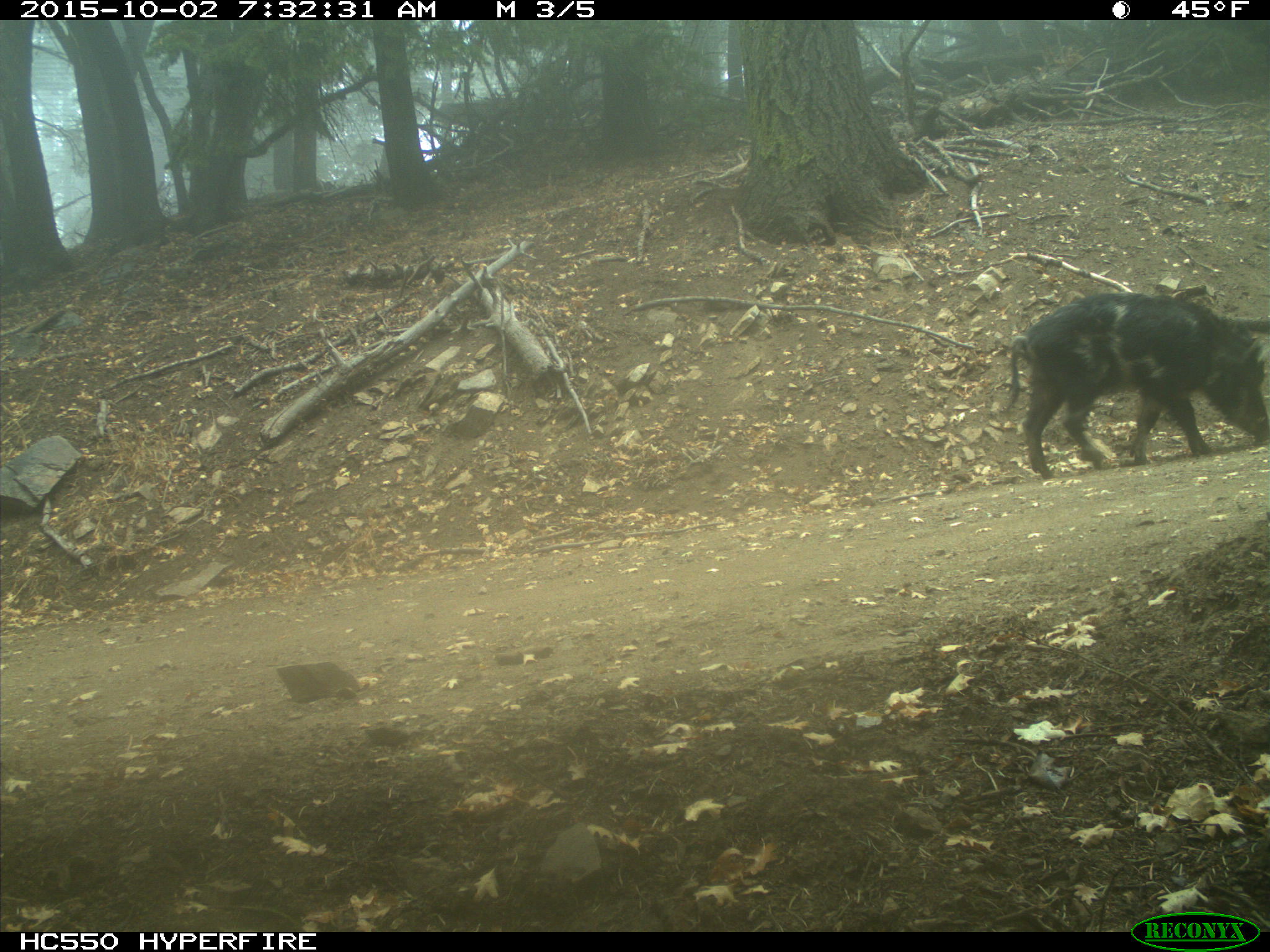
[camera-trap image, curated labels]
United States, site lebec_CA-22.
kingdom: Animalia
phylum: Chordata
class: Mammalia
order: Artiodactyla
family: Suidae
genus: Sus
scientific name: Sus scrofa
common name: wild boar